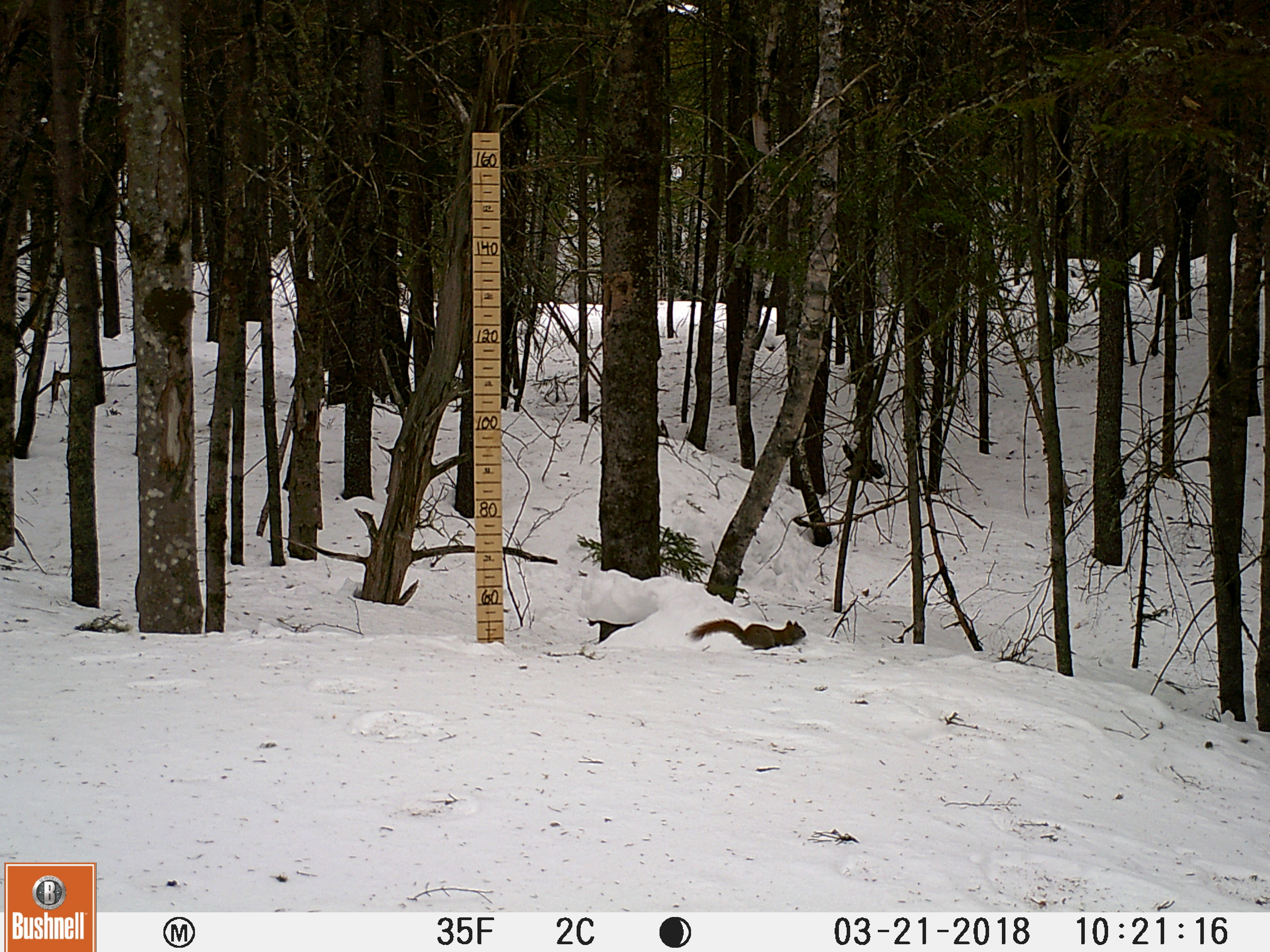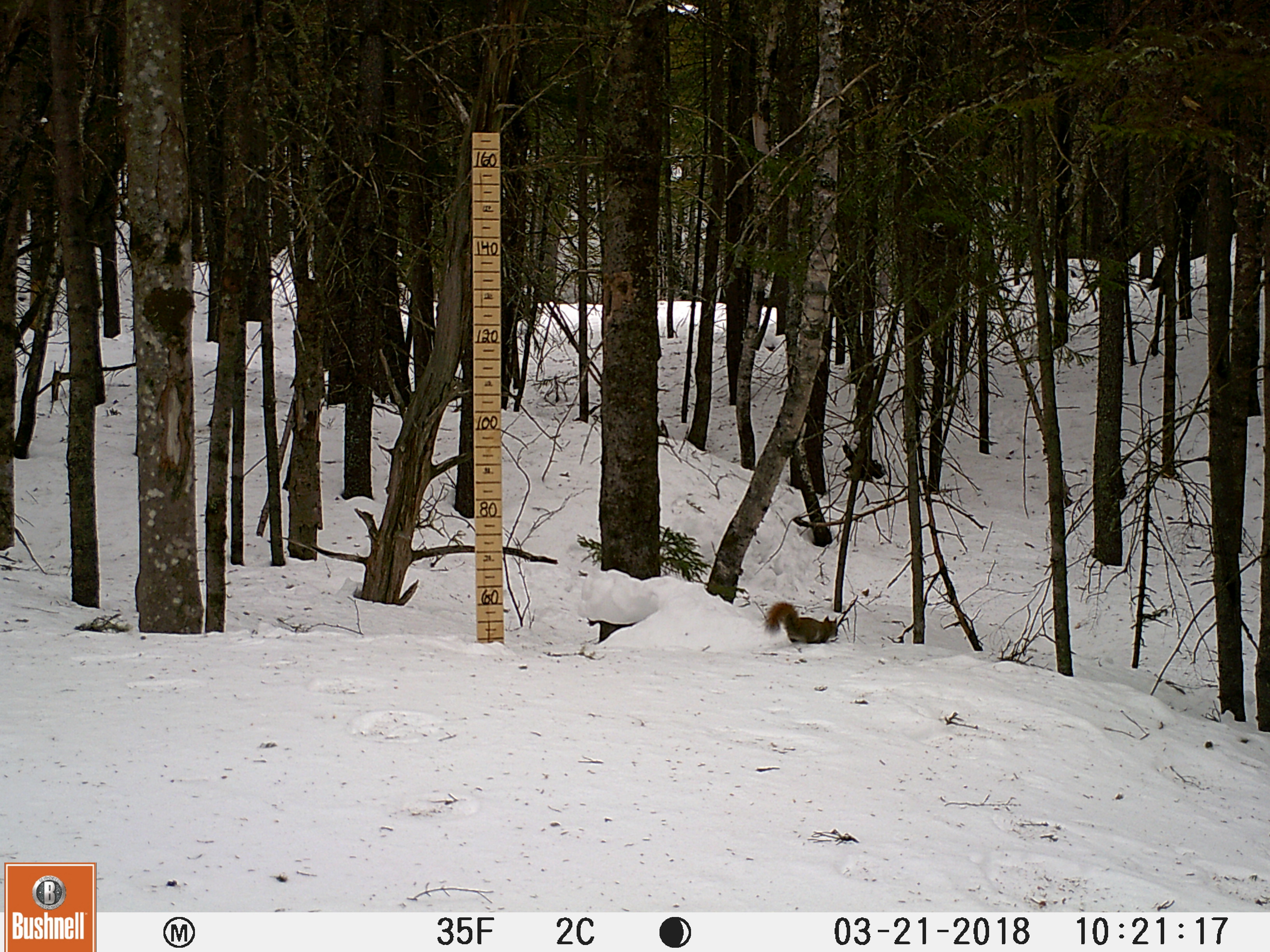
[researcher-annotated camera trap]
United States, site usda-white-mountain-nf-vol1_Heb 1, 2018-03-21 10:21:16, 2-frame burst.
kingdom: Animalia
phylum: Chordata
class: Mammalia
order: Rodentia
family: Sciuridae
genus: Tamiasciurus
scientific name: Tamiasciurus hudsonicus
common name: red squirrel